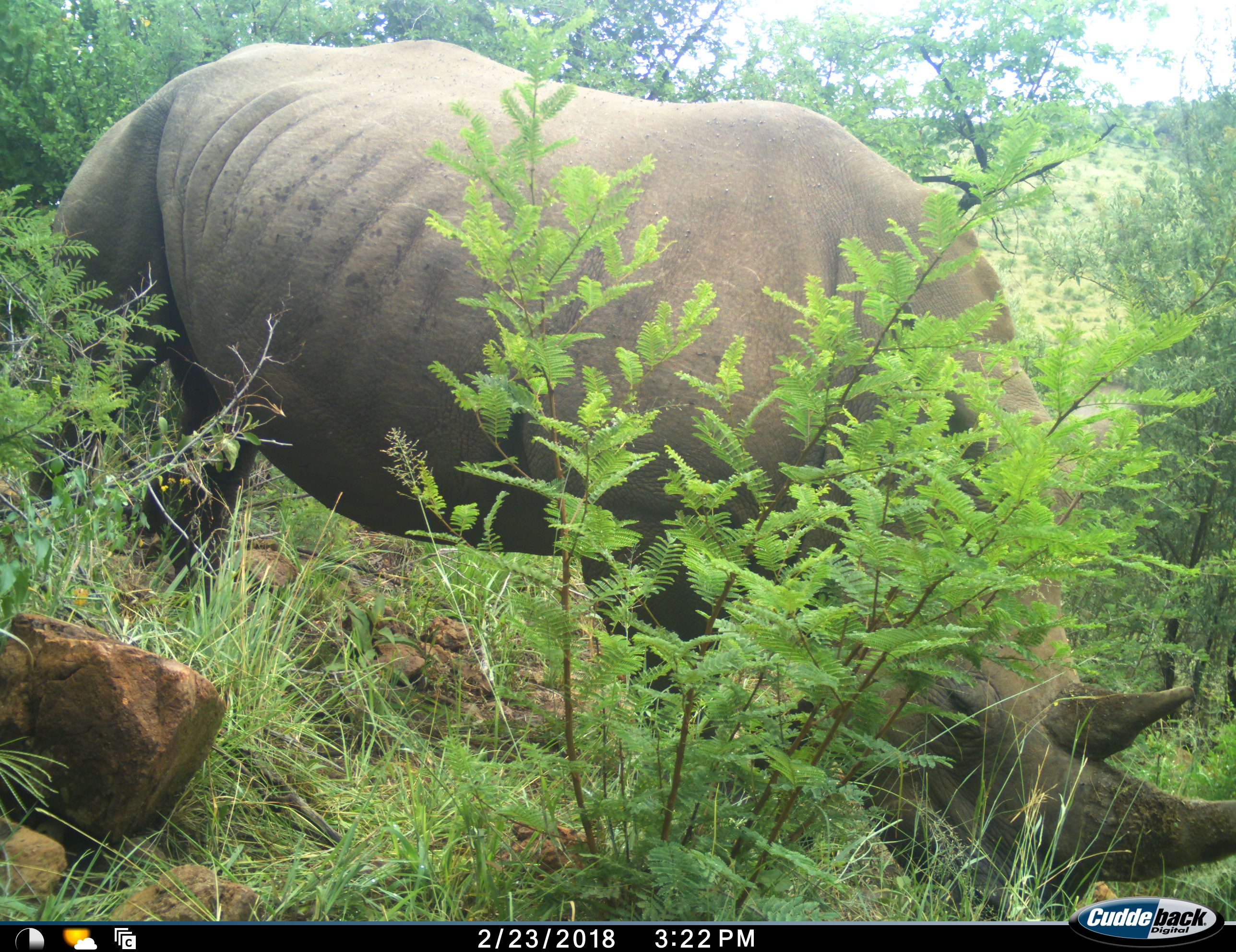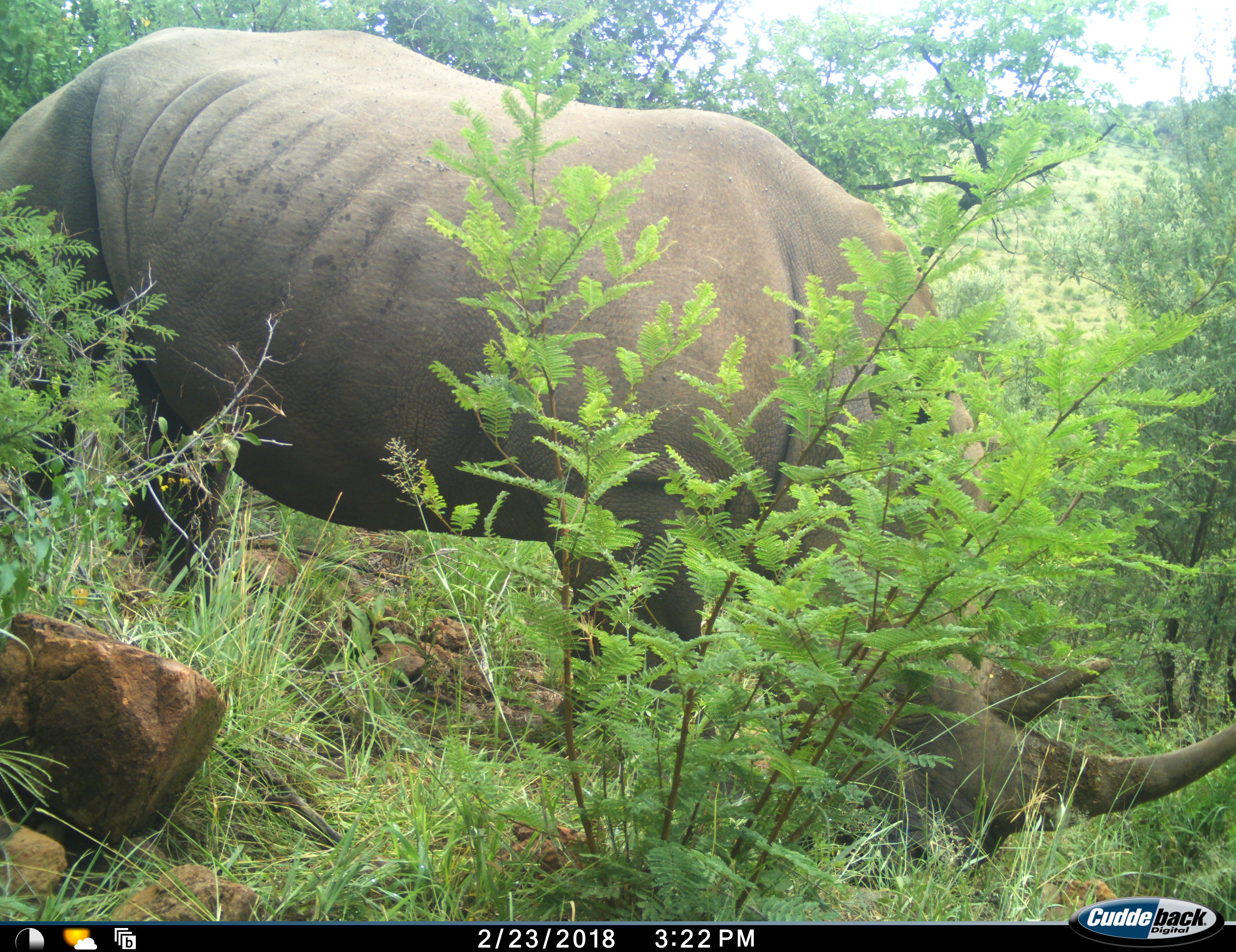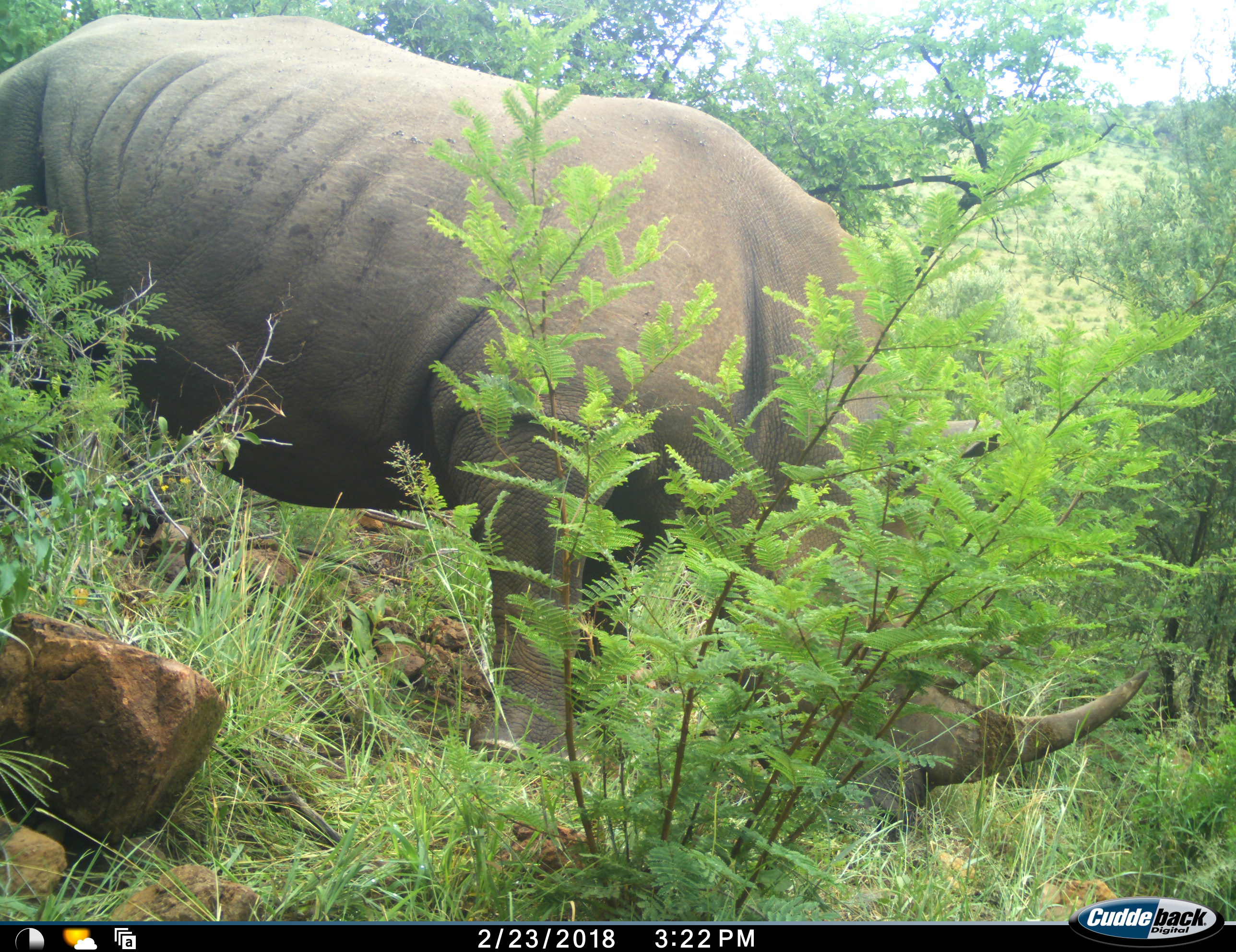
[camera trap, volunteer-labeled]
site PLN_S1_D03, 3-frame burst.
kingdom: Animalia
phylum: Chordata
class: Mammalia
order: Perissodactyla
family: Rhinocerotidae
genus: Ceratotherium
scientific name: Ceratotherium simum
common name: white rhinoceros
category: rhinoceroswhite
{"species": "rhinoceroswhite (white rhinoceros) (Ceratotherium simum)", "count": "1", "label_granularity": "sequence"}